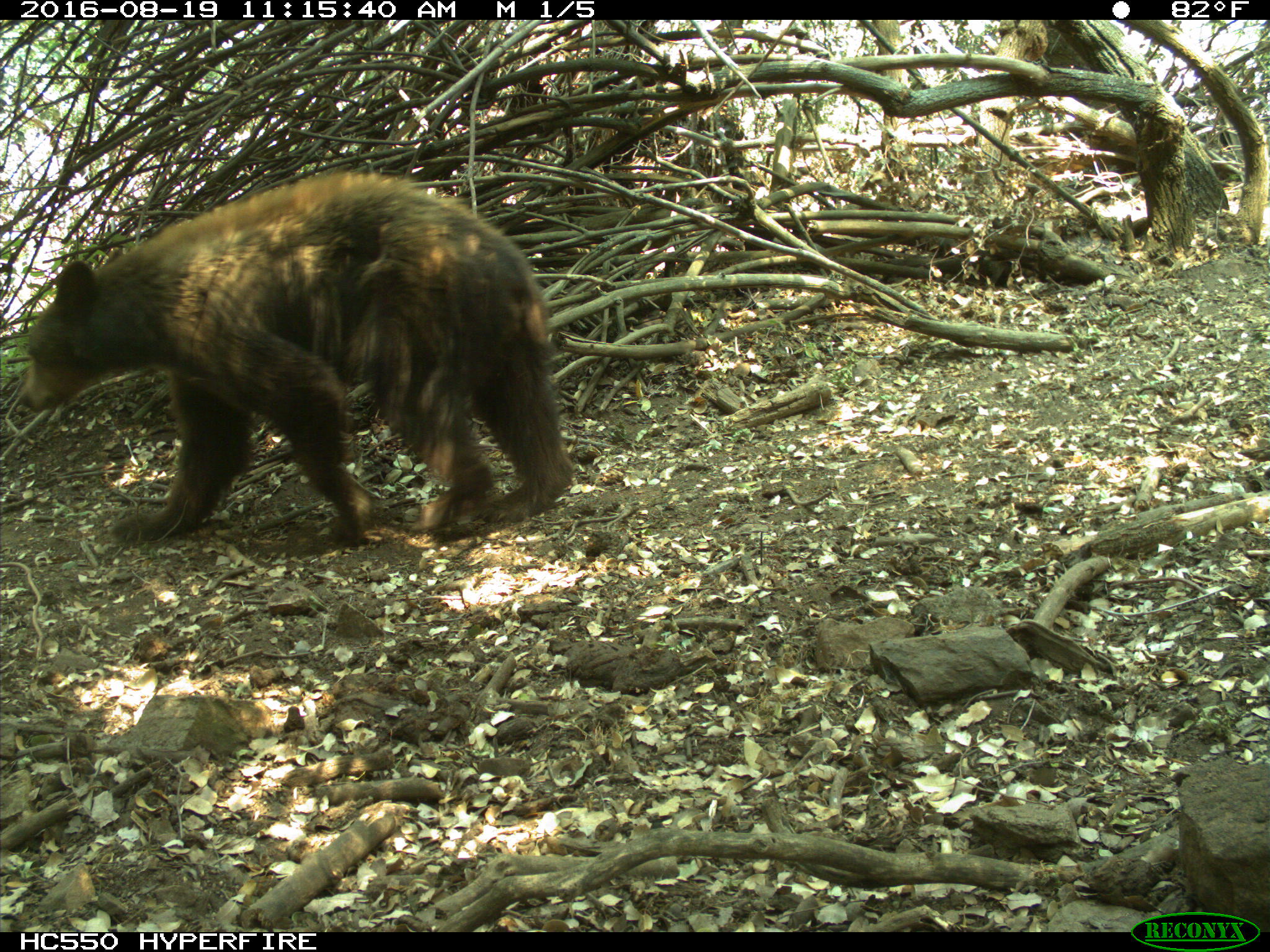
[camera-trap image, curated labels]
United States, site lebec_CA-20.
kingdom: Animalia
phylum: Chordata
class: Mammalia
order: Carnivora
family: Ursidae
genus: Ursus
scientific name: Ursus americanus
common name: american black bear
Ursus americanus (american black bear).